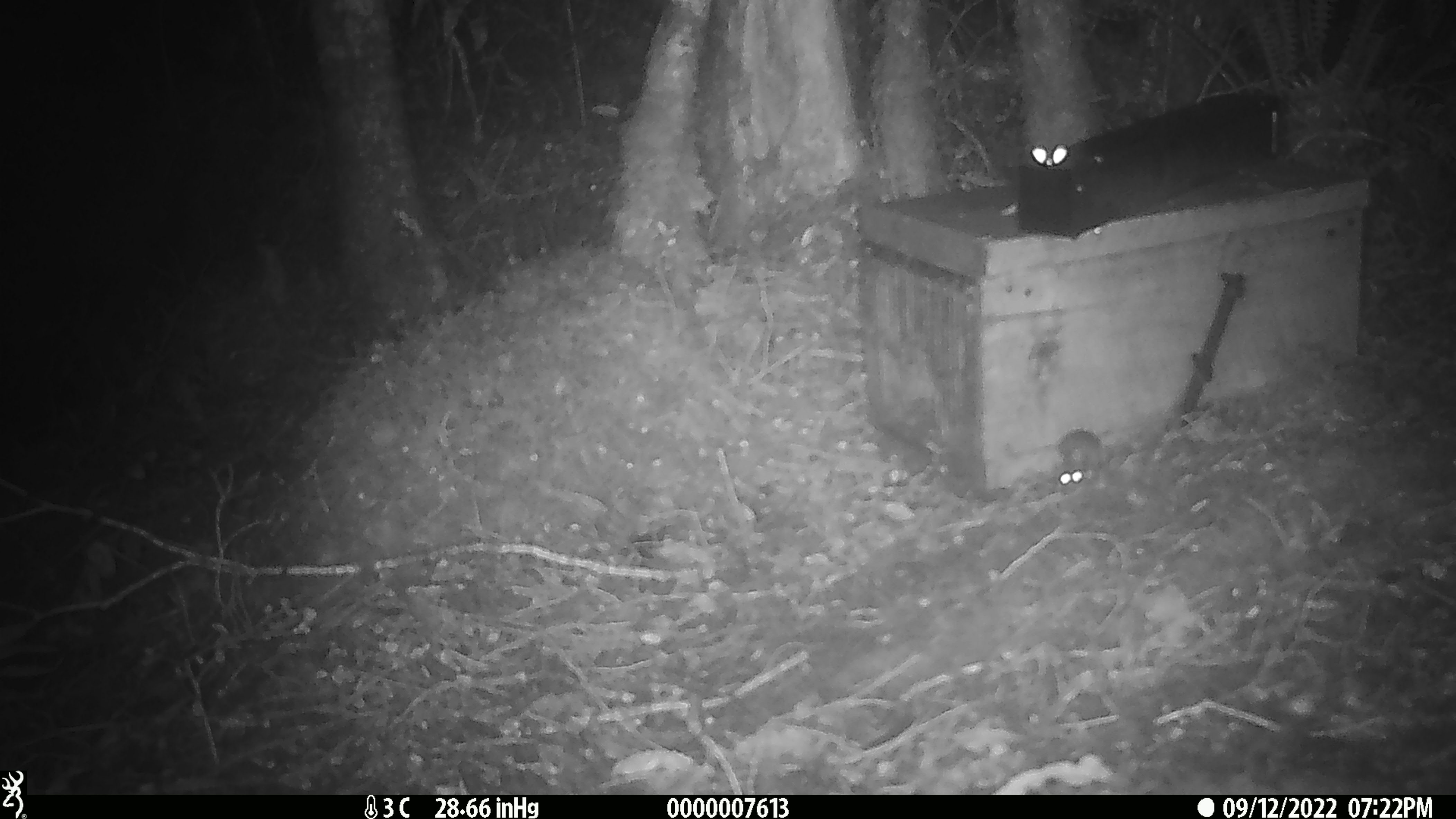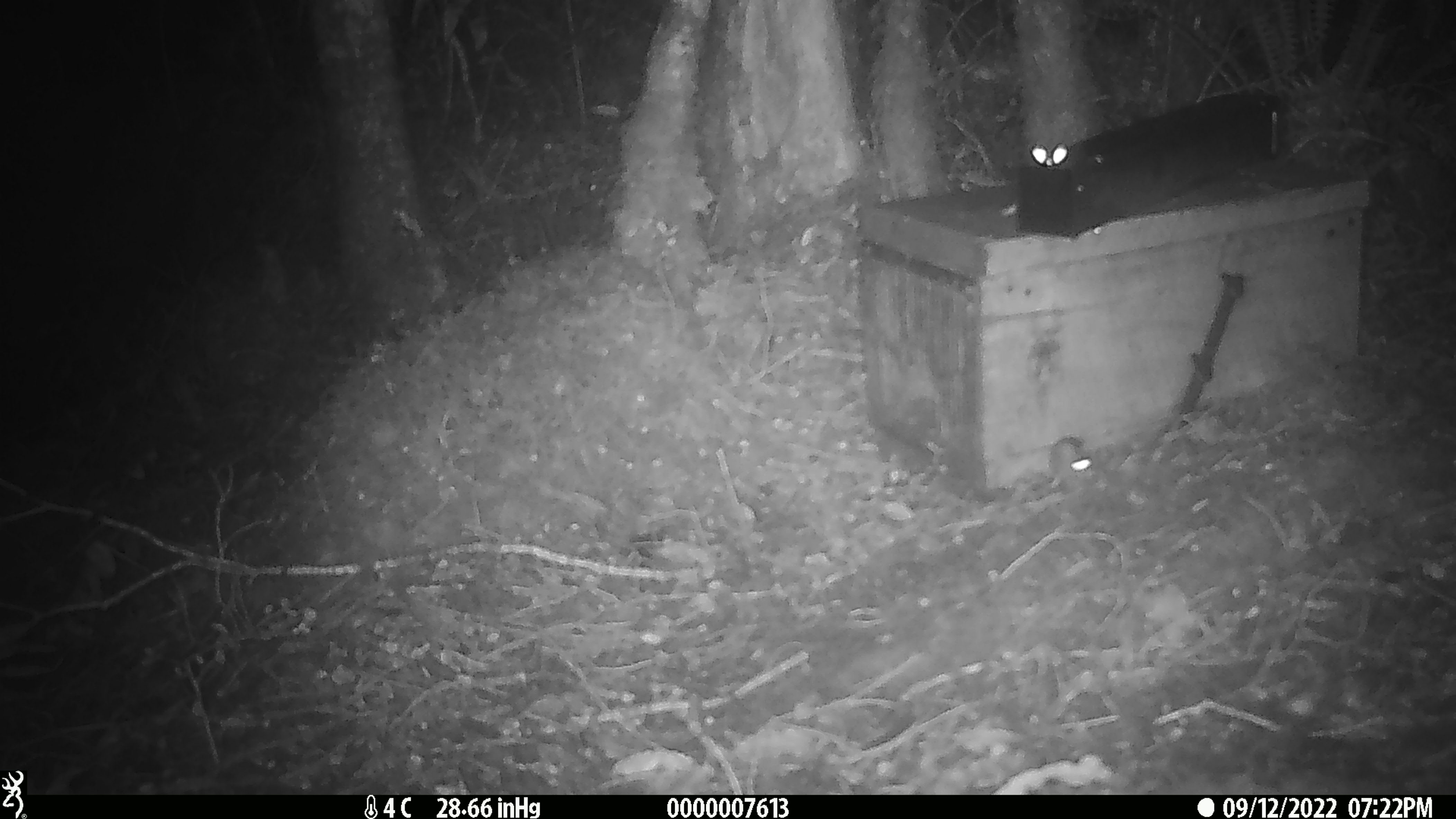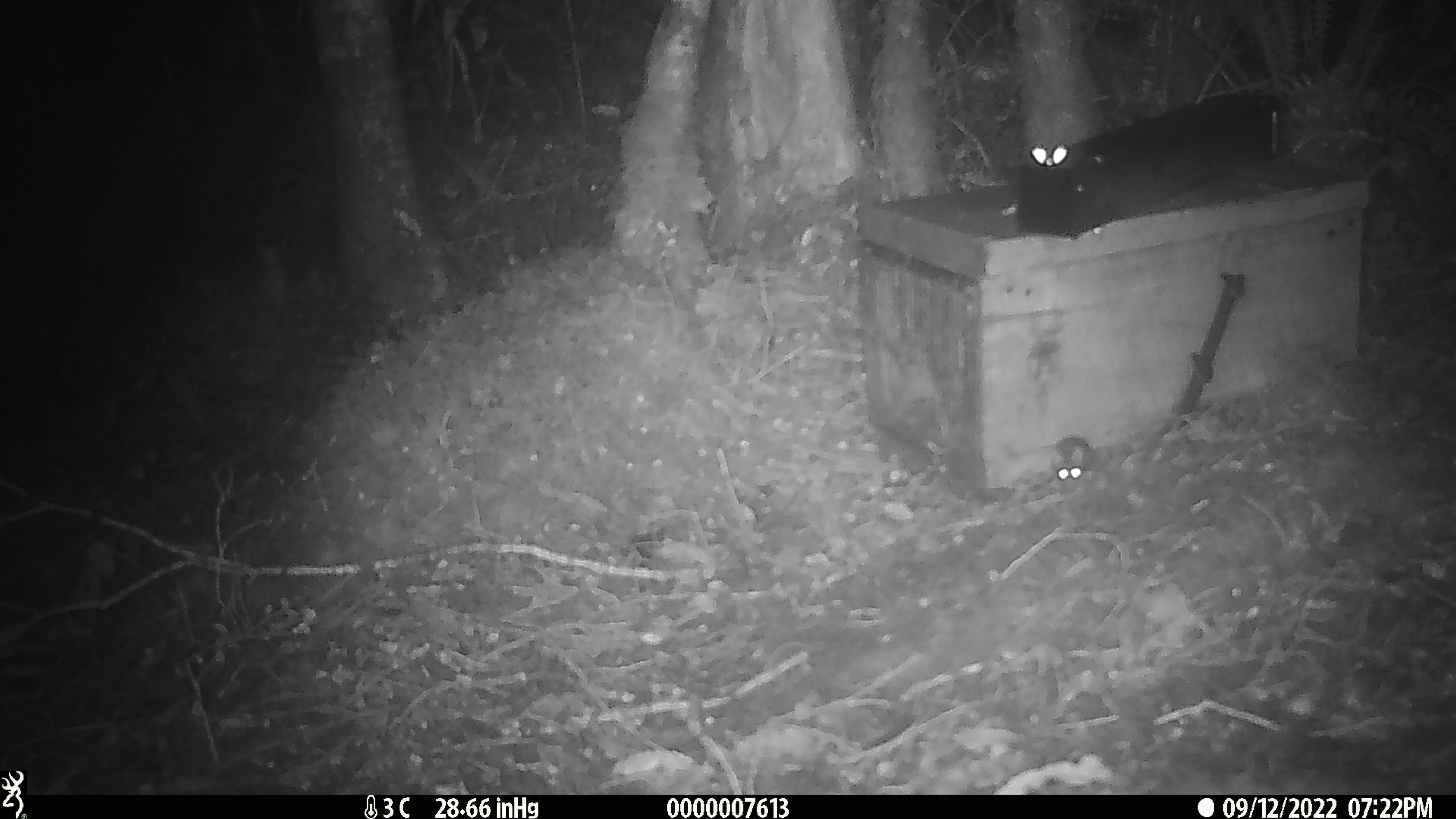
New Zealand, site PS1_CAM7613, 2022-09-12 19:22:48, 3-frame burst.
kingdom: Animalia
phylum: Chordata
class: Mammalia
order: Rodentia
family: Muridae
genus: Mus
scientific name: Mus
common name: mouse